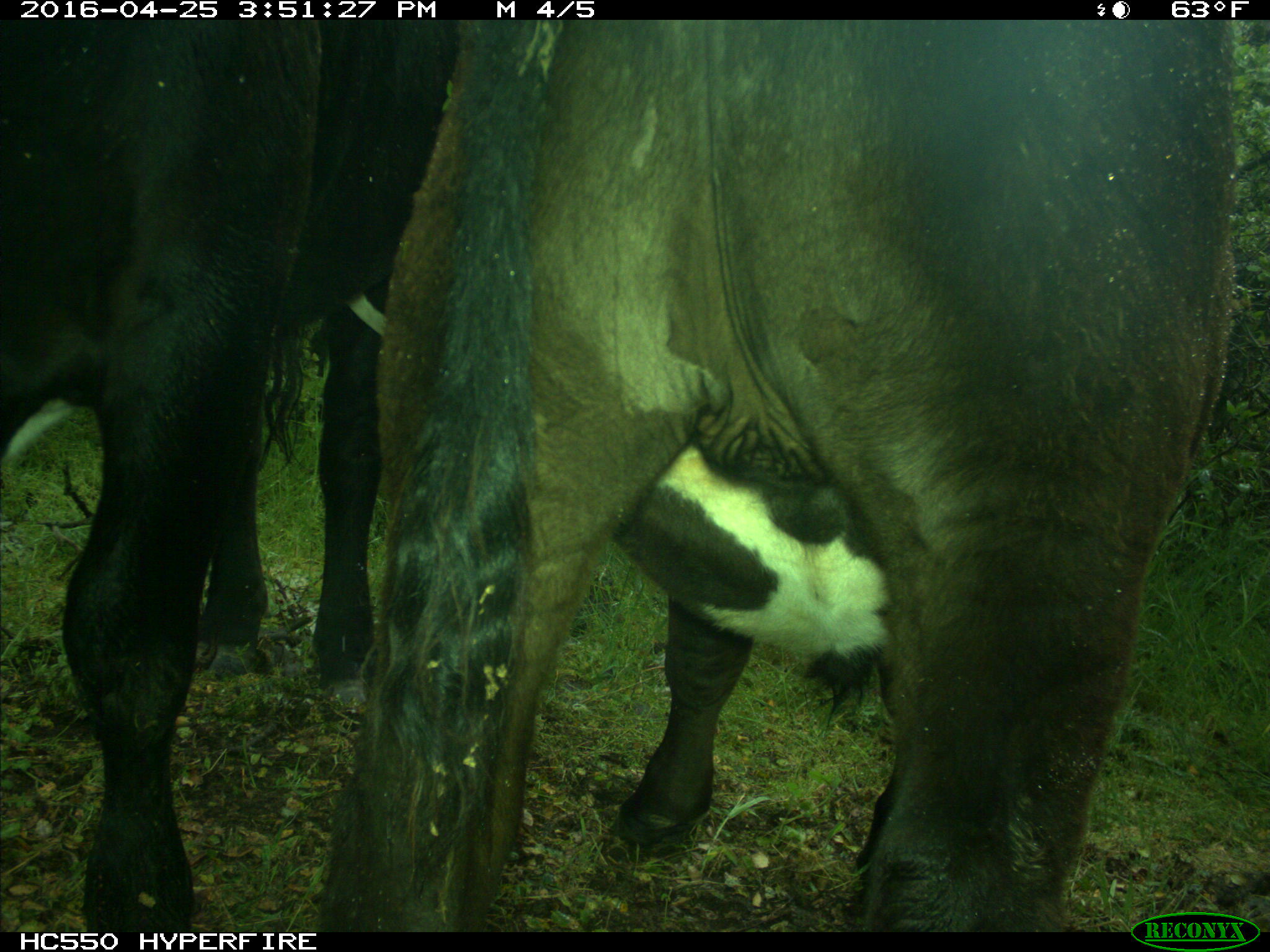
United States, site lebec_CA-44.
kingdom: Animalia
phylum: Chordata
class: Mammalia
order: Artiodactyla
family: Bovidae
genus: Bos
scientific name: Bos taurus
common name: domestic cow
Bos taurus (domestic cow).